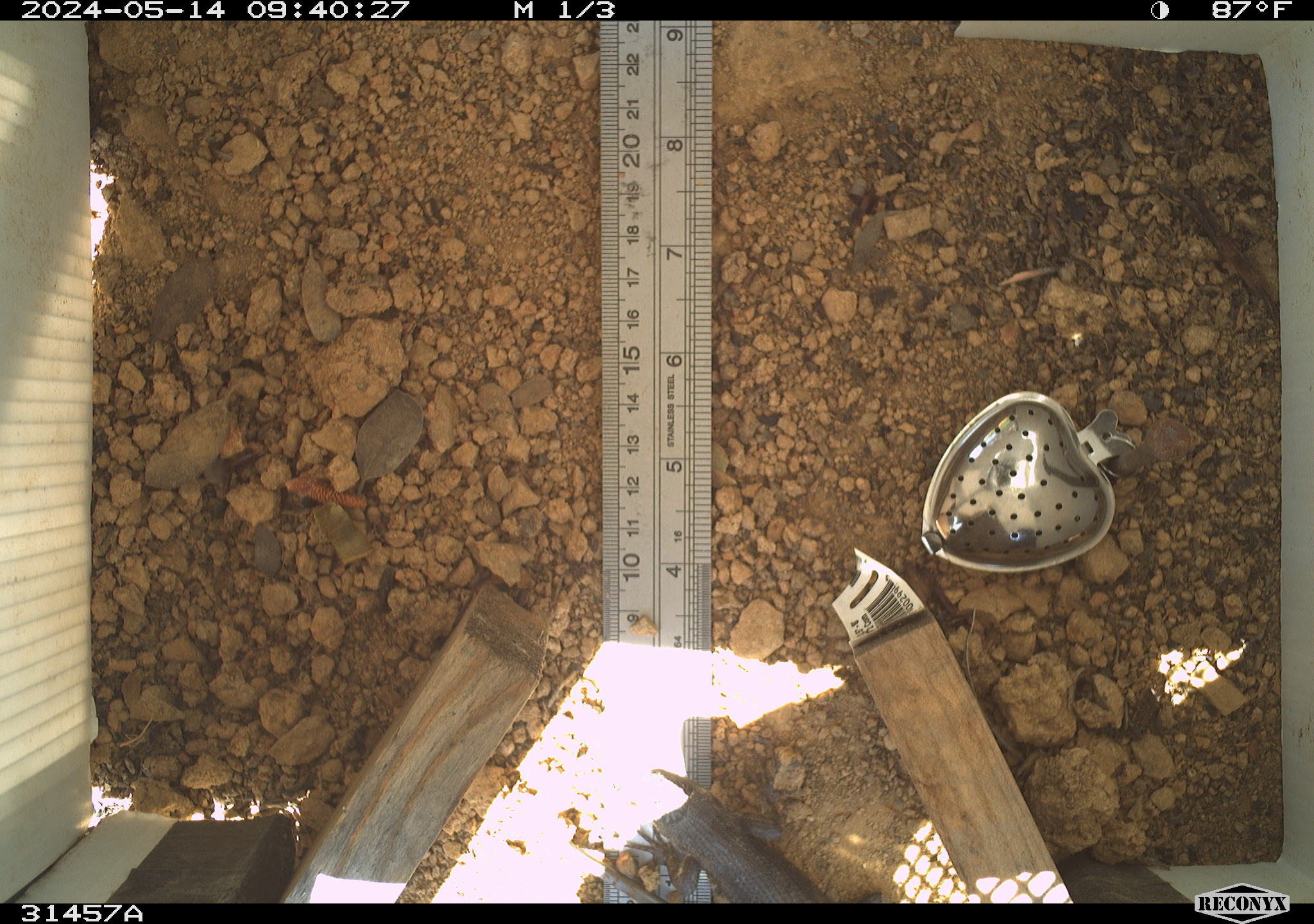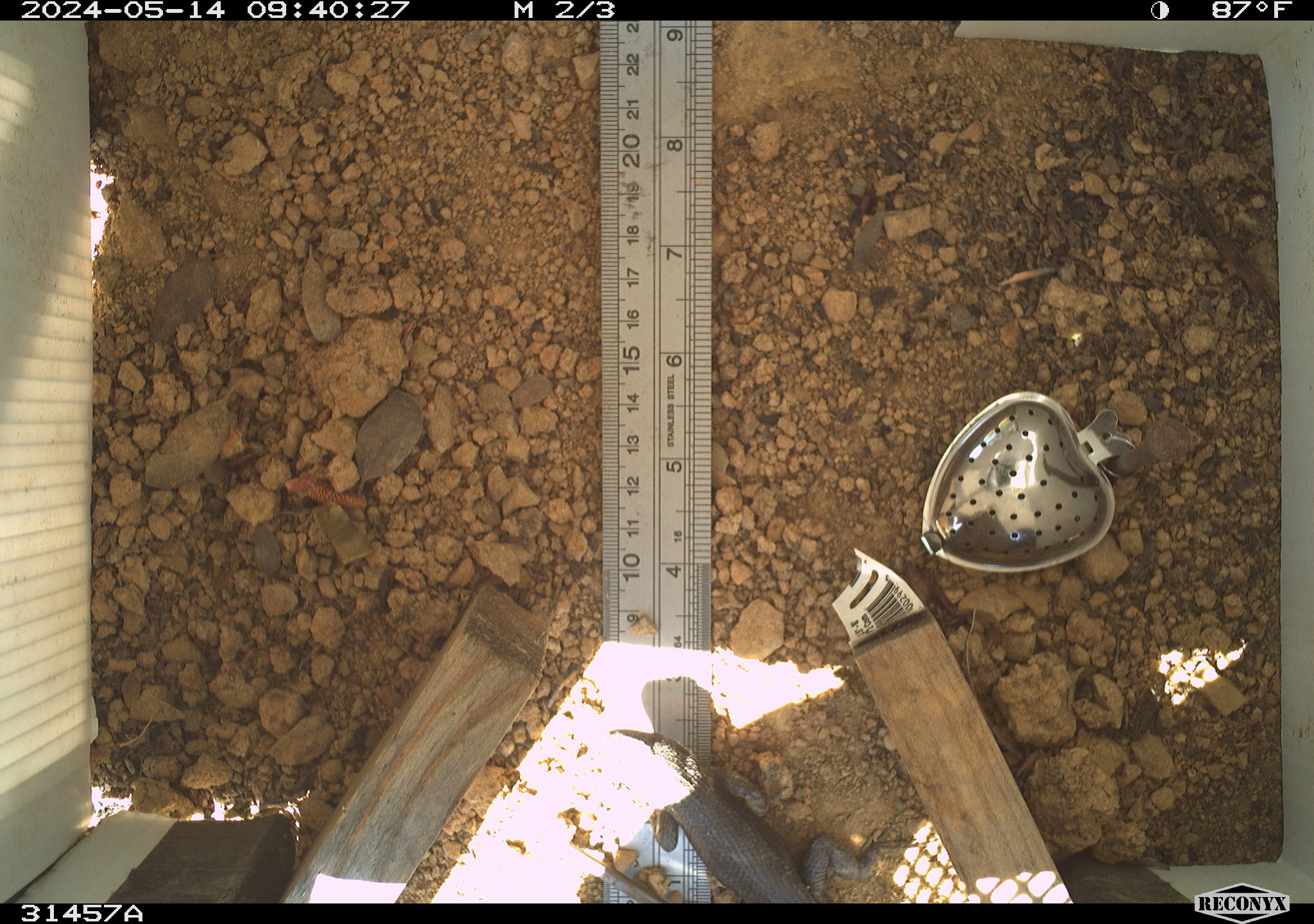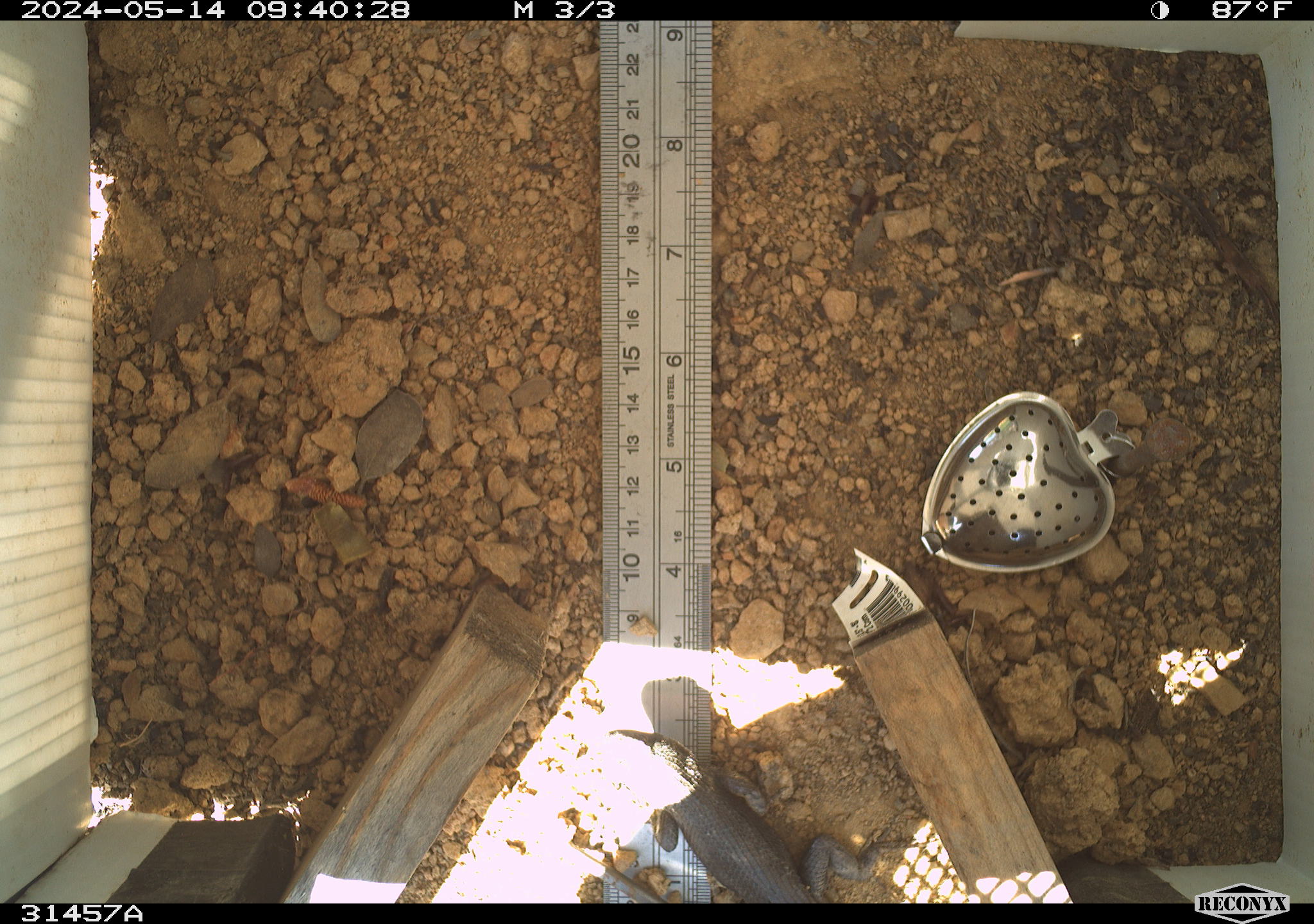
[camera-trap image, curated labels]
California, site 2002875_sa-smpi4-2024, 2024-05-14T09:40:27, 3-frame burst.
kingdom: Animalia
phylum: Chordata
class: Reptilia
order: Squamata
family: Phrynosomatidae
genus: Sceloporus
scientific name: Sceloporus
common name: spiny lizards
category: sceloporus species